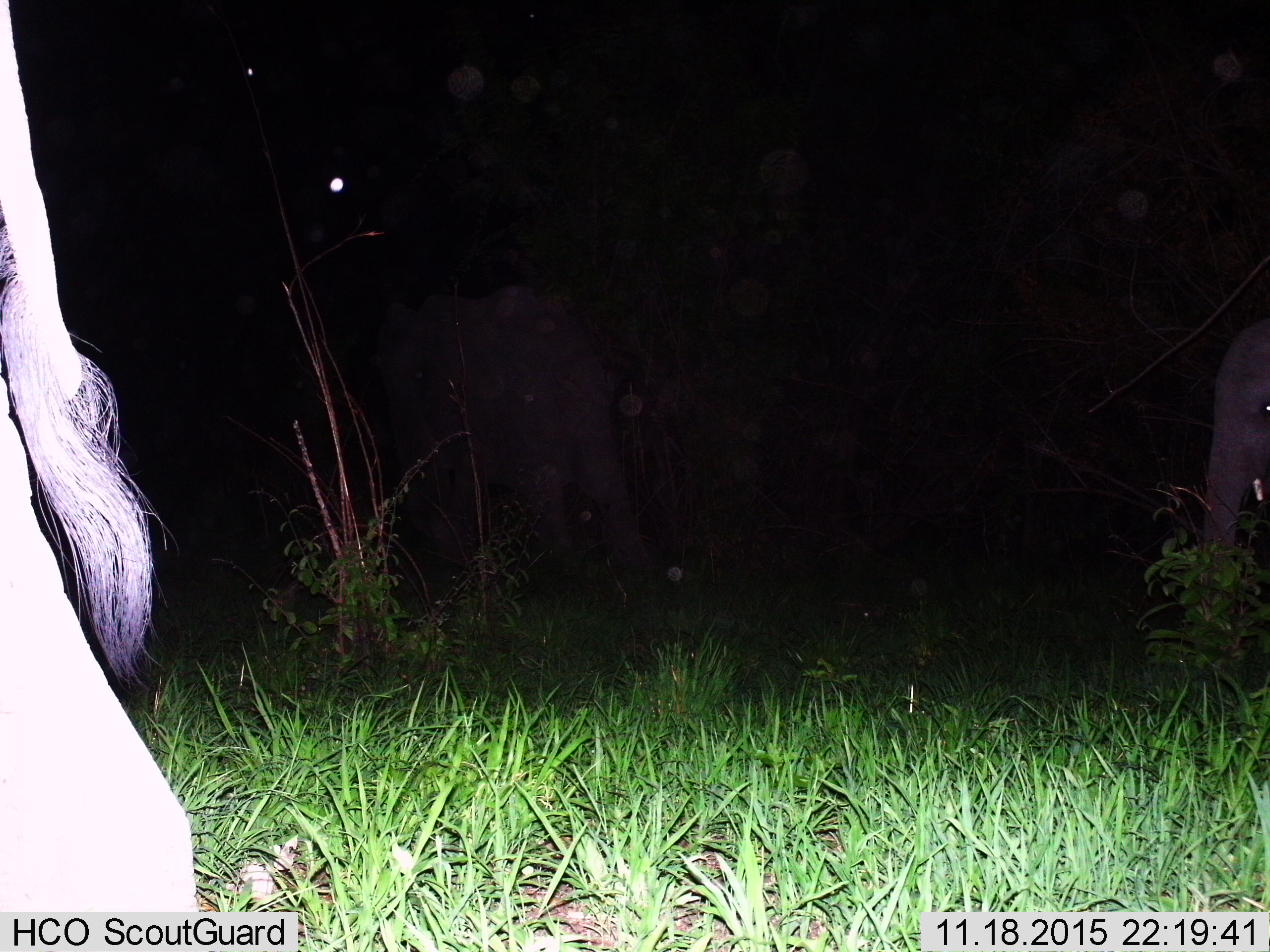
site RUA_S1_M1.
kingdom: Animalia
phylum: Chordata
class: Mammalia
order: Proboscidea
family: Elephantidae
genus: Loxodonta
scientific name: Loxodonta africana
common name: african bush elephant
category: elephant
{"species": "elephant (african bush elephant) (Loxodonta africana)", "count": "3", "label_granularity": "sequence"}